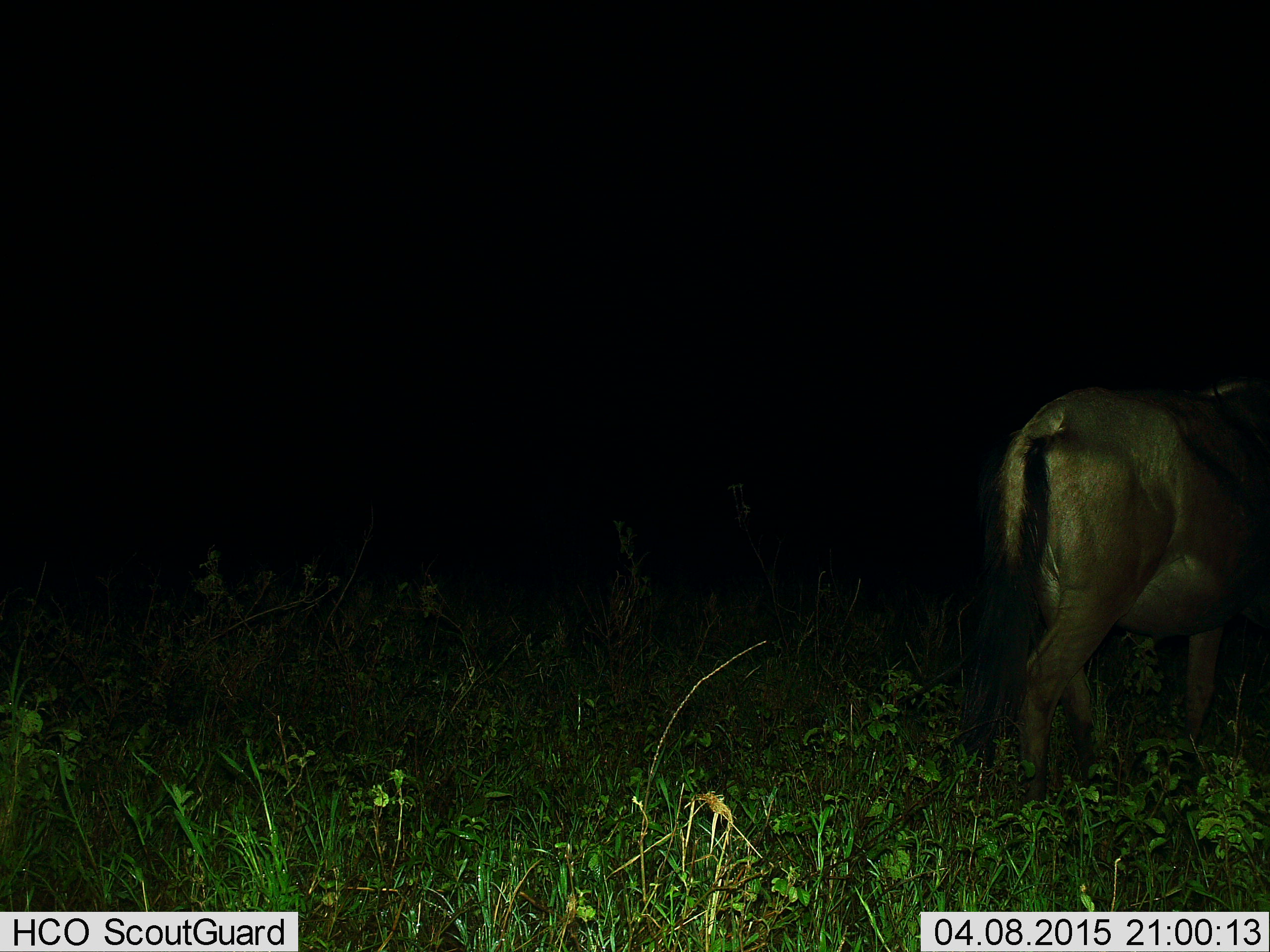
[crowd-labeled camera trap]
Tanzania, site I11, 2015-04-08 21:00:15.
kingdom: Animalia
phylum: Chordata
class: Mammalia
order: Artiodactyla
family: Bovidae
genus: Connochaetes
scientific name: Connochaetes taurinus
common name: blue wildebeest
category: wildebeest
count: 1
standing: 80%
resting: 0%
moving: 20%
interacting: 0%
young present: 0%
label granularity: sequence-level